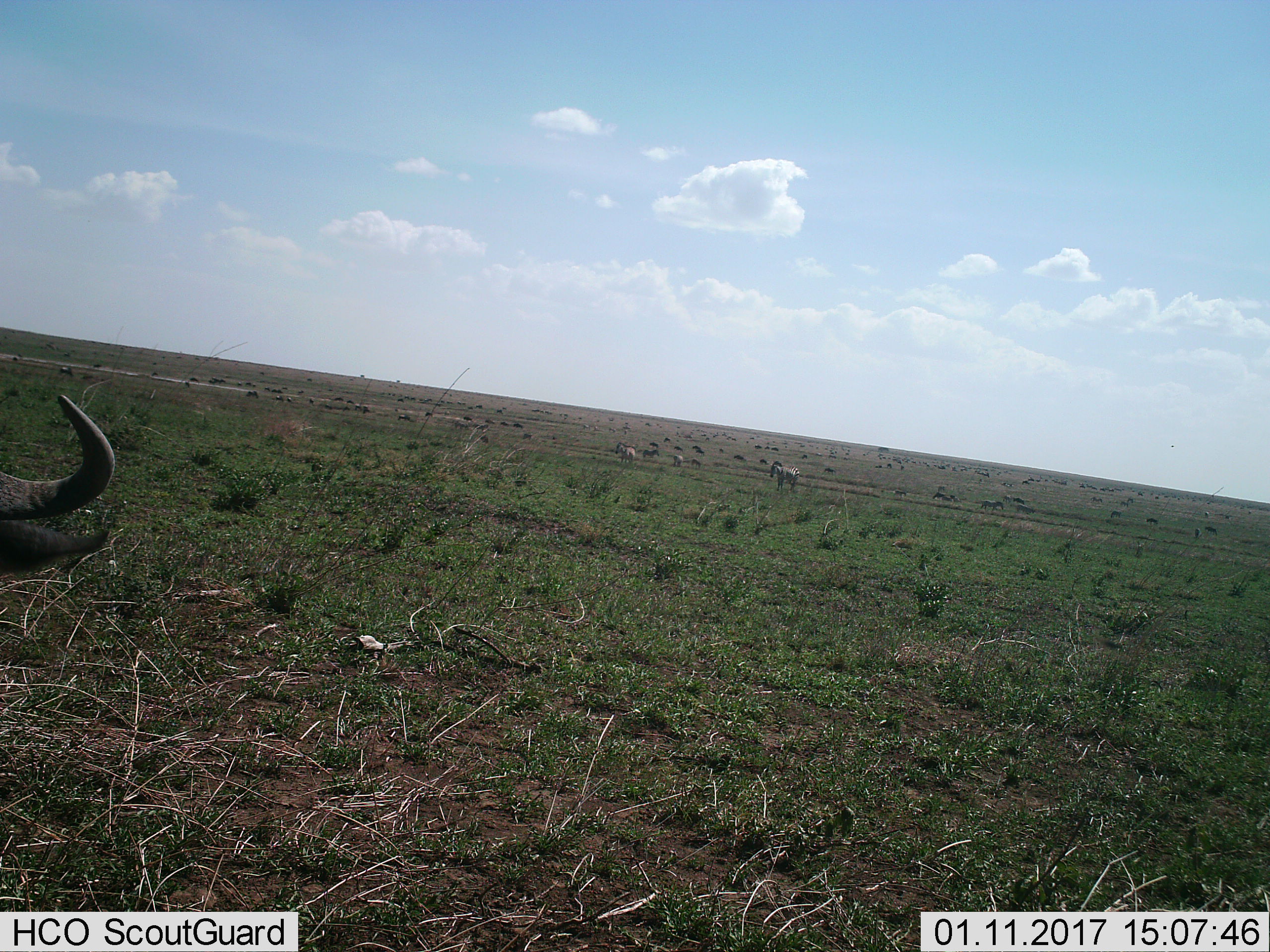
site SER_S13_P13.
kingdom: Animalia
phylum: Chordata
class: Mammalia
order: Artiodactyla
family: Bovidae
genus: Connochaetes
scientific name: Connochaetes taurinus taurinus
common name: blue wildebeest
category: wildebeestblue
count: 51+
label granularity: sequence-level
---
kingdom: Animalia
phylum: Chordata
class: Mammalia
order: Perissodactyla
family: Equidae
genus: Equus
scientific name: Equus quagga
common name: plains zebra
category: zebraplains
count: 5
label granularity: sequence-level